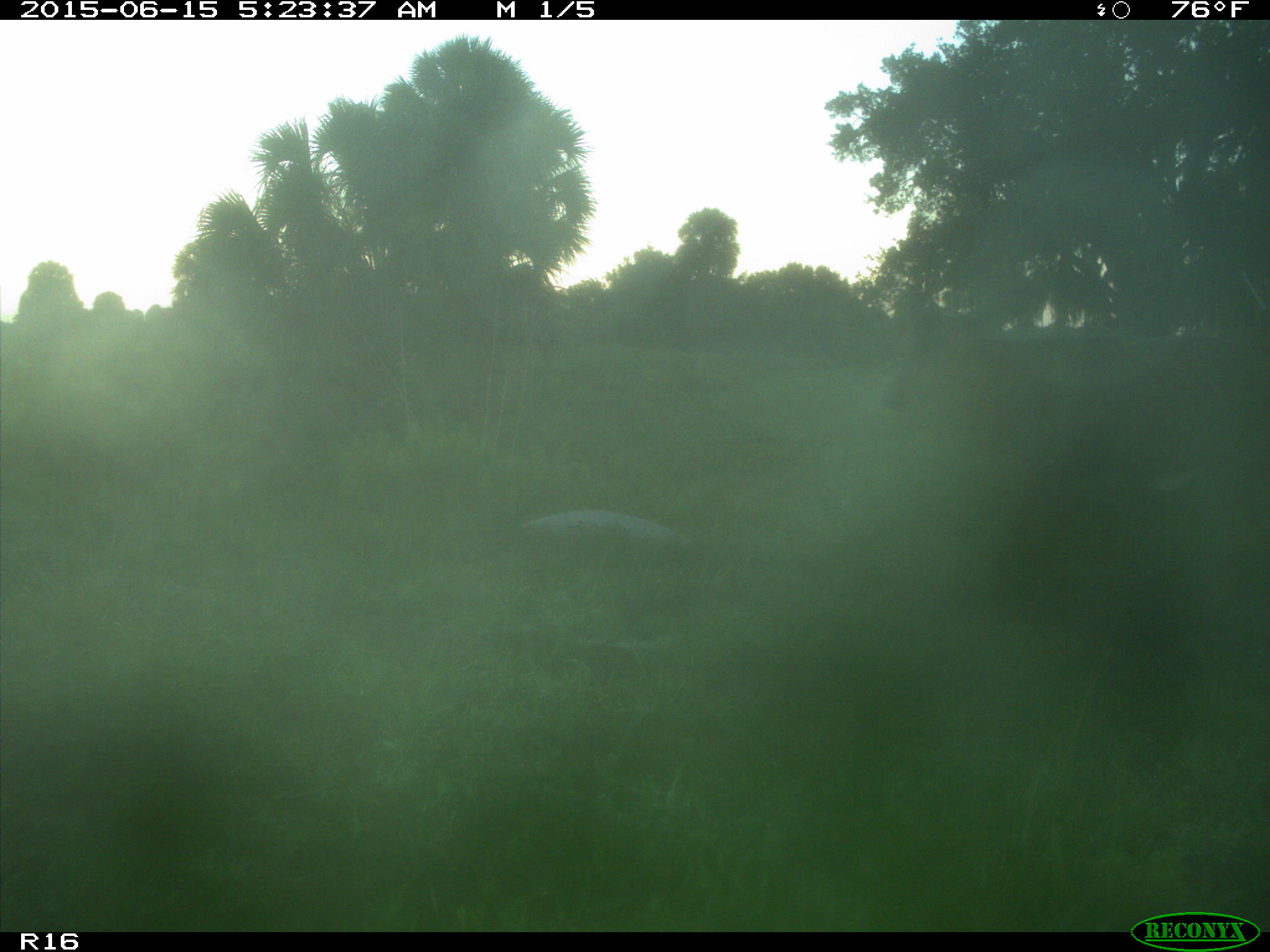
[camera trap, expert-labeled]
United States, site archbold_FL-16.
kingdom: Animalia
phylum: Chordata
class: Mammalia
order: Artiodactyla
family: Bovidae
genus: Bos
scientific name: Bos taurus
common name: domestic cow